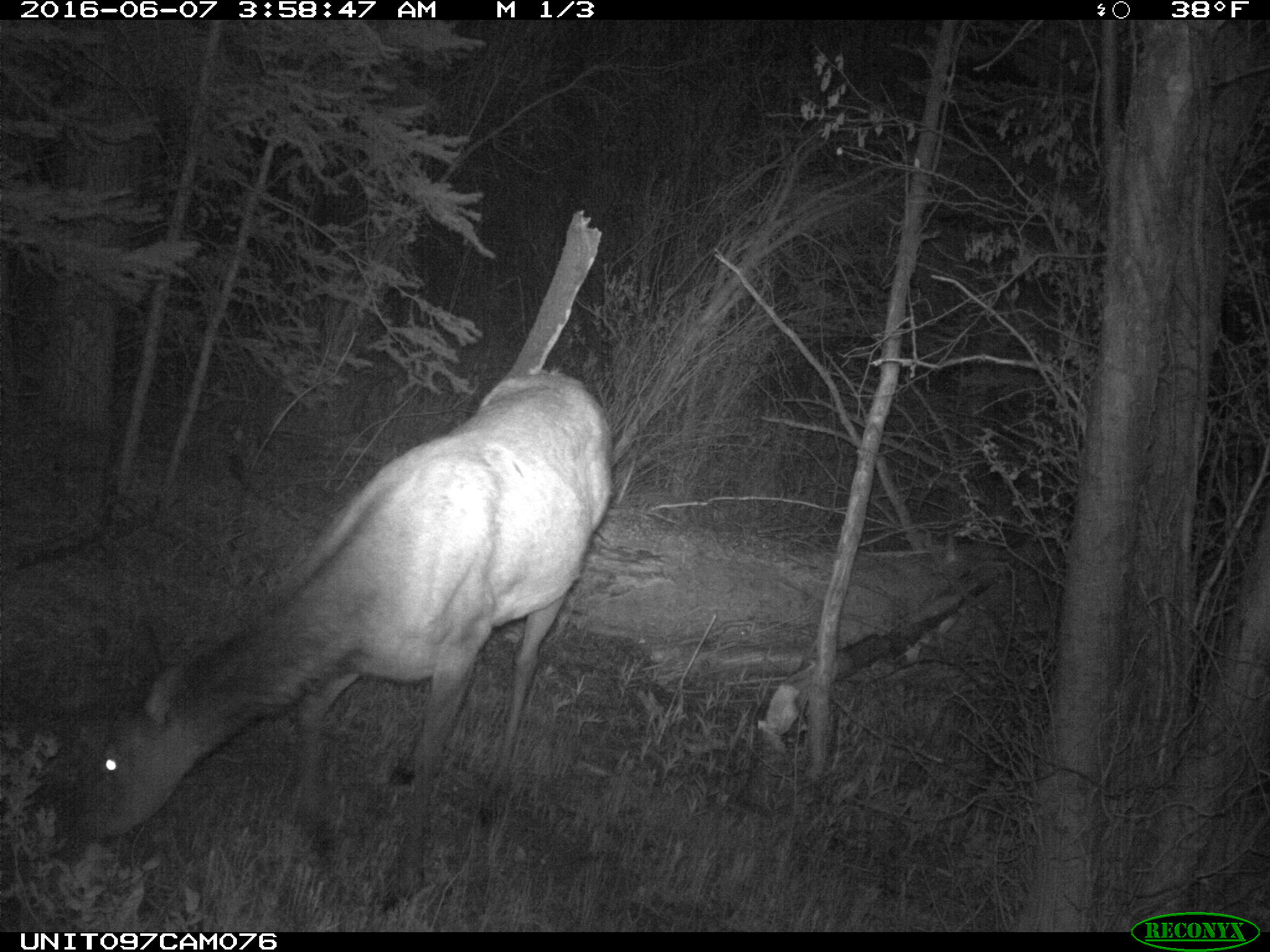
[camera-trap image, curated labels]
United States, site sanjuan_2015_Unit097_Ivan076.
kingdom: Animalia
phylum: Chordata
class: Mammalia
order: Artiodactyla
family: Cervidae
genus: Cervus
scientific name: Cervus elaphus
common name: red deer